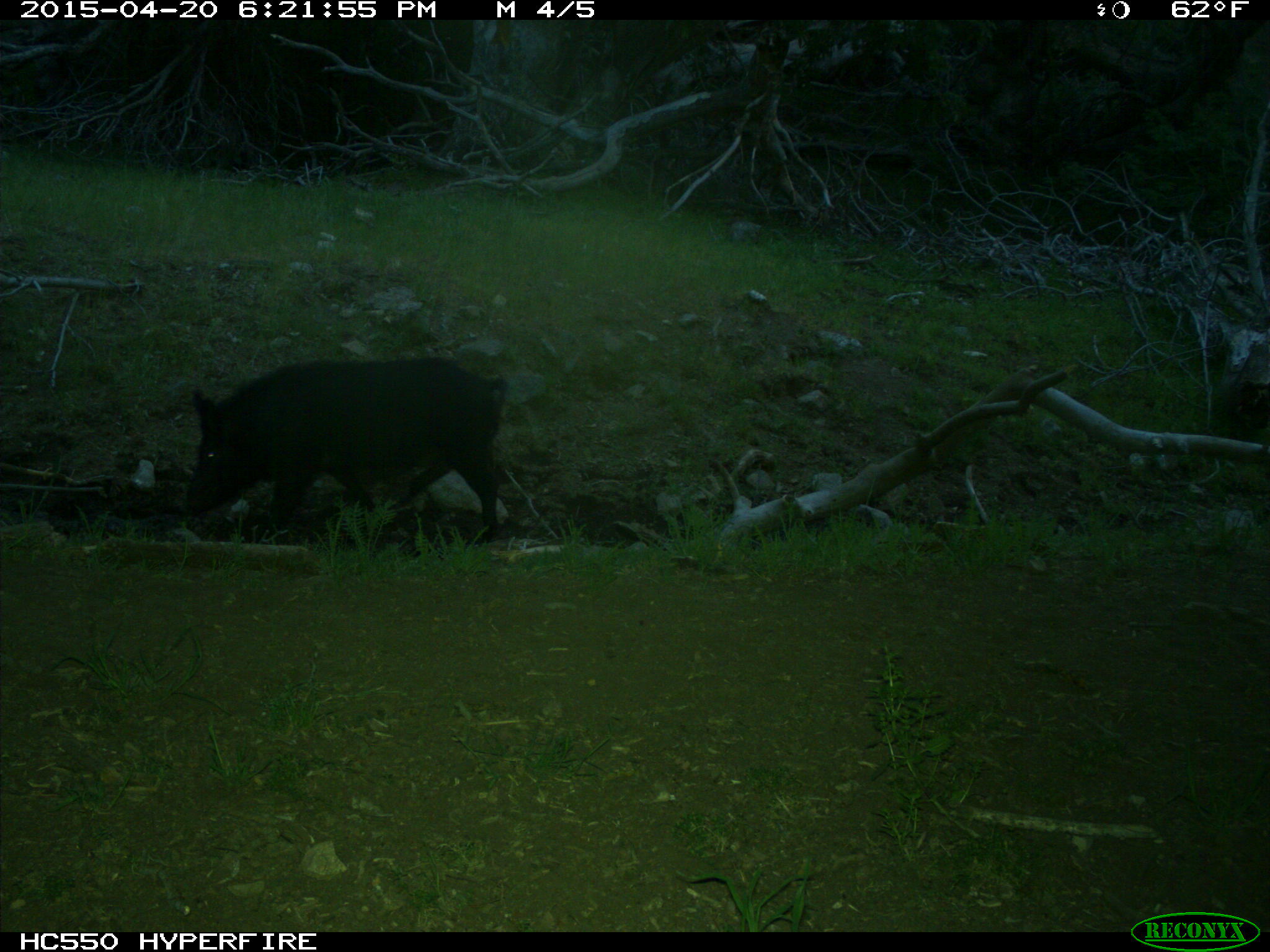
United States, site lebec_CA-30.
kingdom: Animalia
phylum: Chordata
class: Mammalia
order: Artiodactyla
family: Suidae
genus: Sus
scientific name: Sus scrofa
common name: wild boar